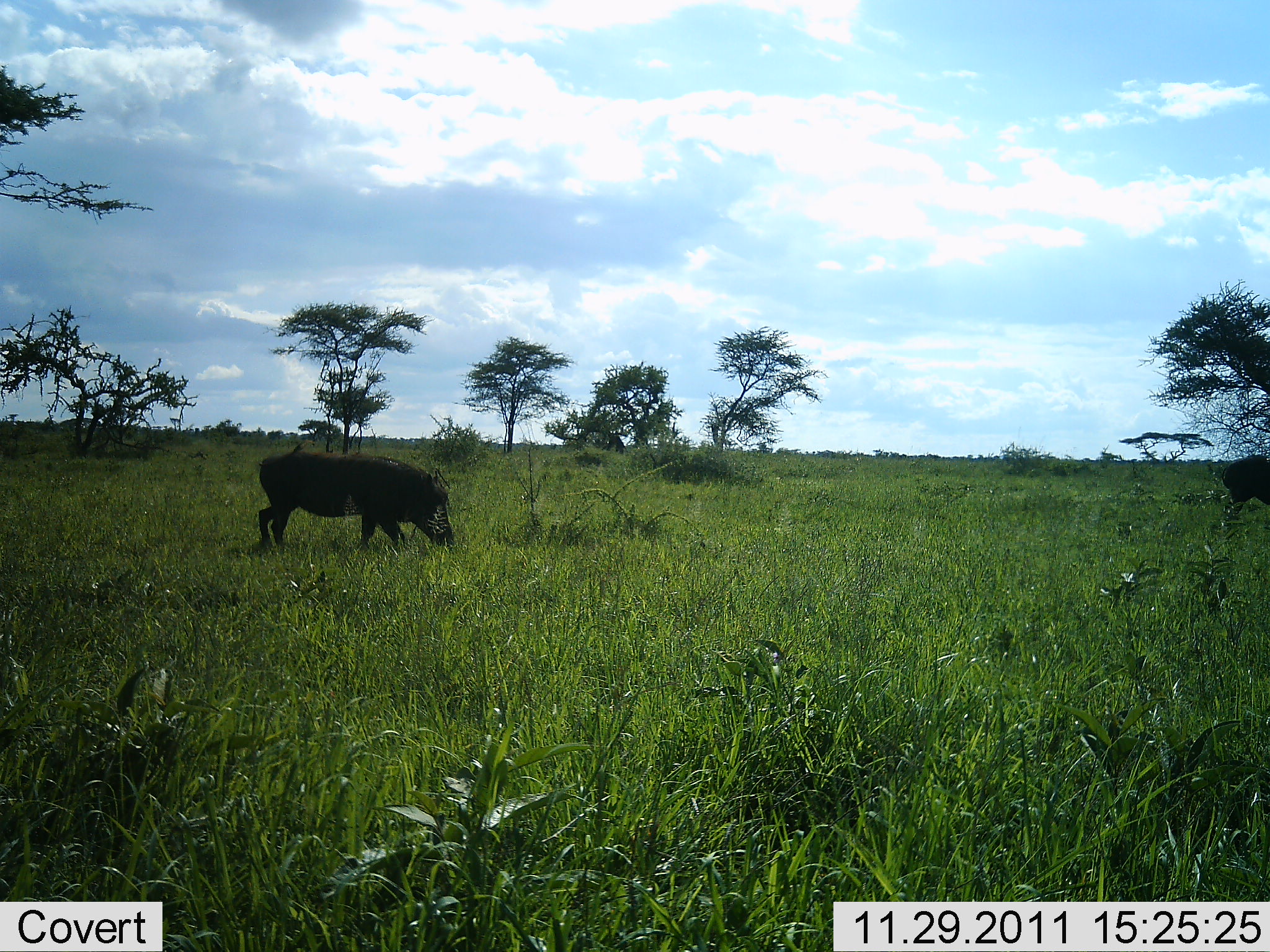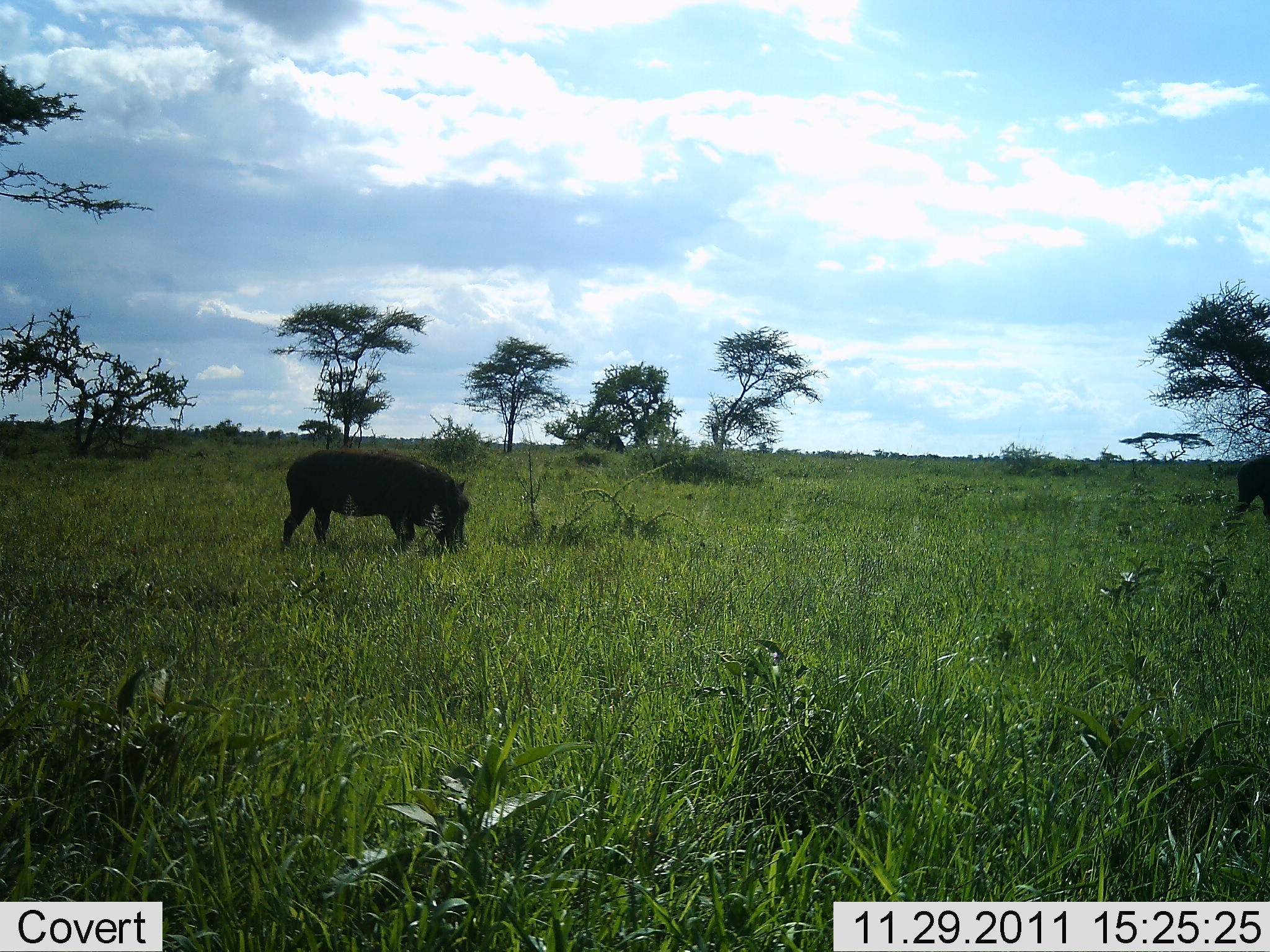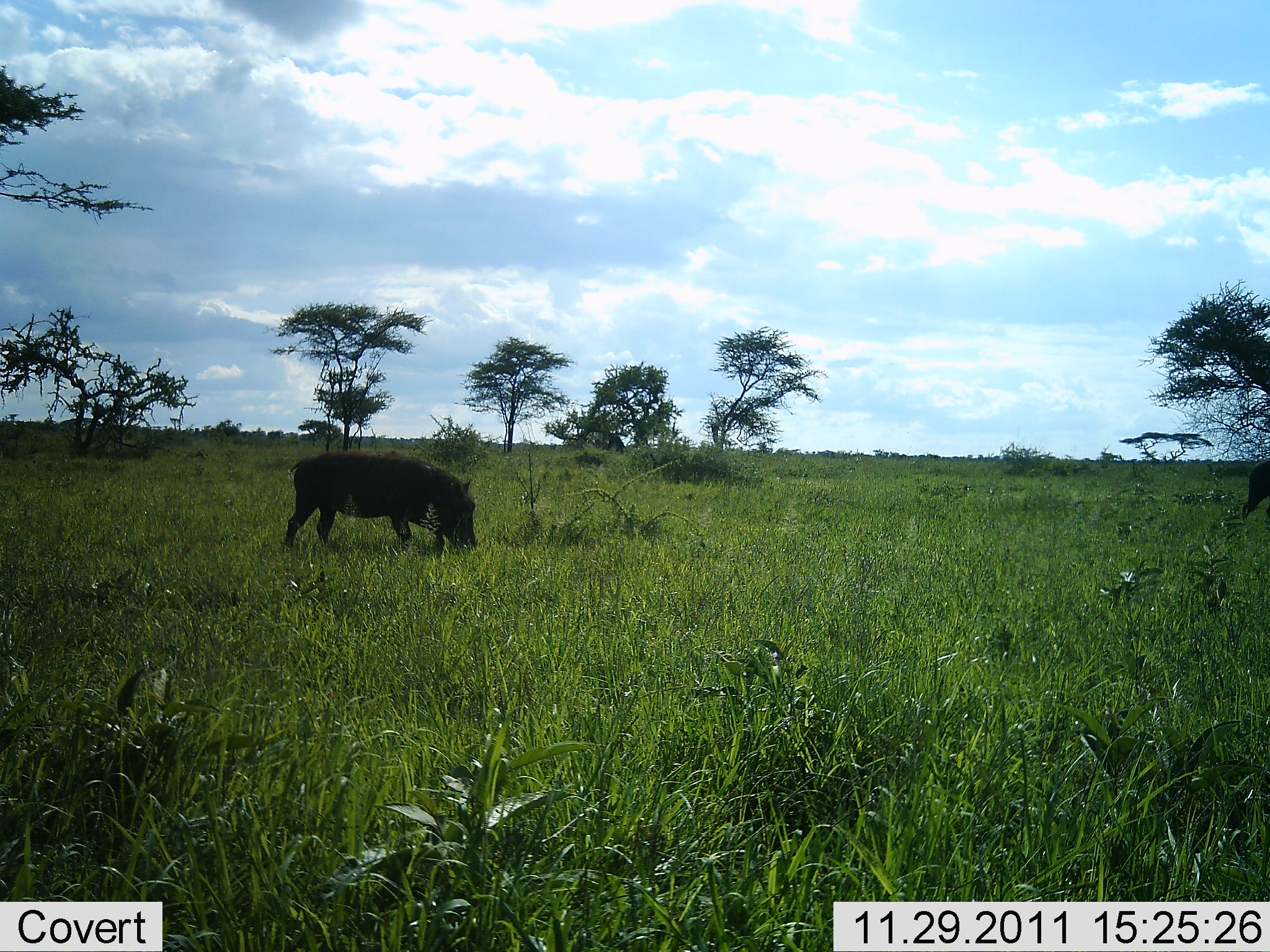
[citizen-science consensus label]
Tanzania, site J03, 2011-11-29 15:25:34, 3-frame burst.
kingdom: Animalia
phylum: Chordata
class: Mammalia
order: Artiodactyla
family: Suidae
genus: Phacochoerus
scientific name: Phacochoerus africanus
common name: warthog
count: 2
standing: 17%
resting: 0%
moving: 25%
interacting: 0%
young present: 0%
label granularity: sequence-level